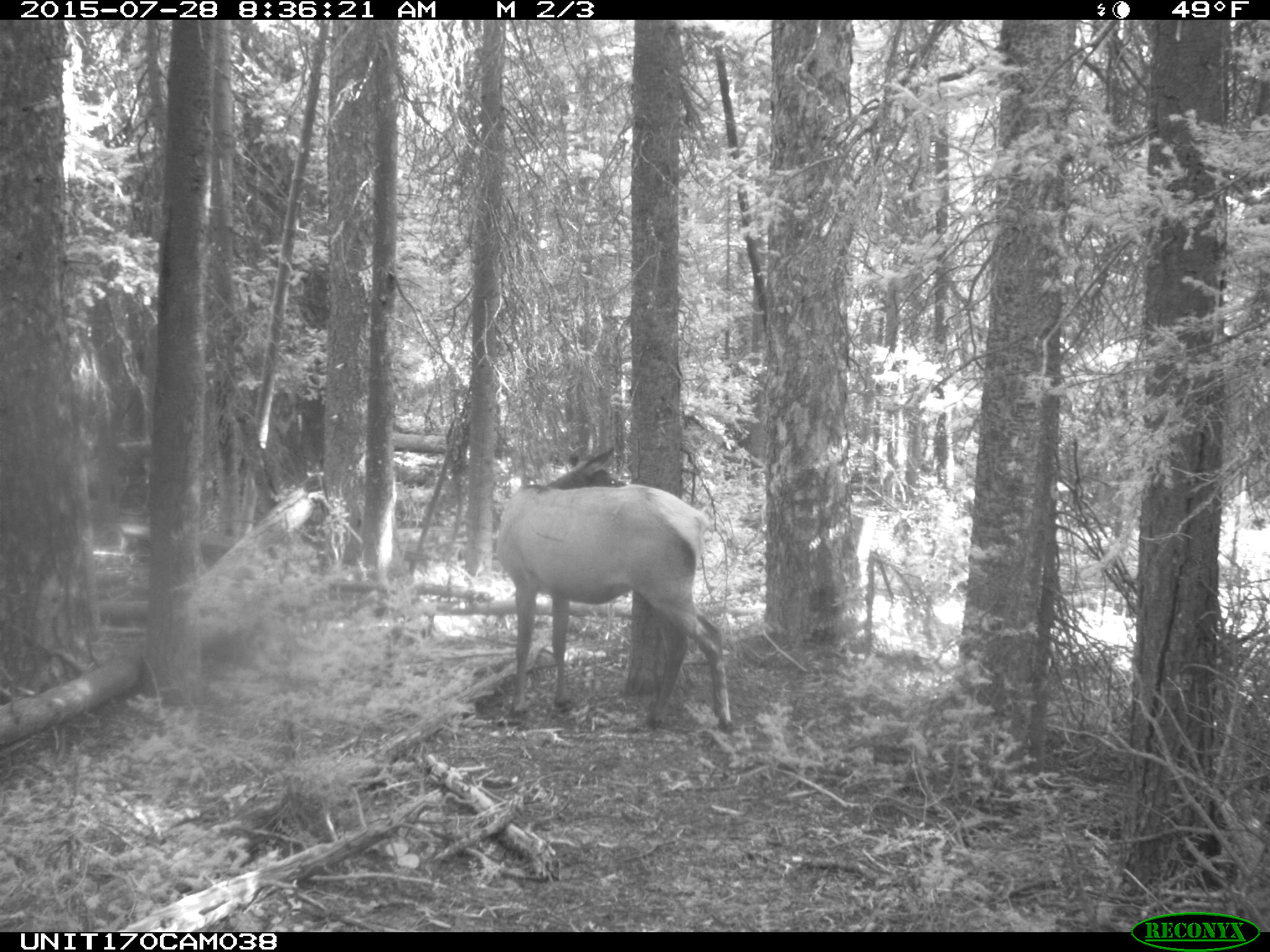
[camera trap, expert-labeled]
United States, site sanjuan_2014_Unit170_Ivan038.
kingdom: Animalia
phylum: Chordata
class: Mammalia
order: Artiodactyla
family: Cervidae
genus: Cervus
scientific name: Cervus elaphus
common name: red deer